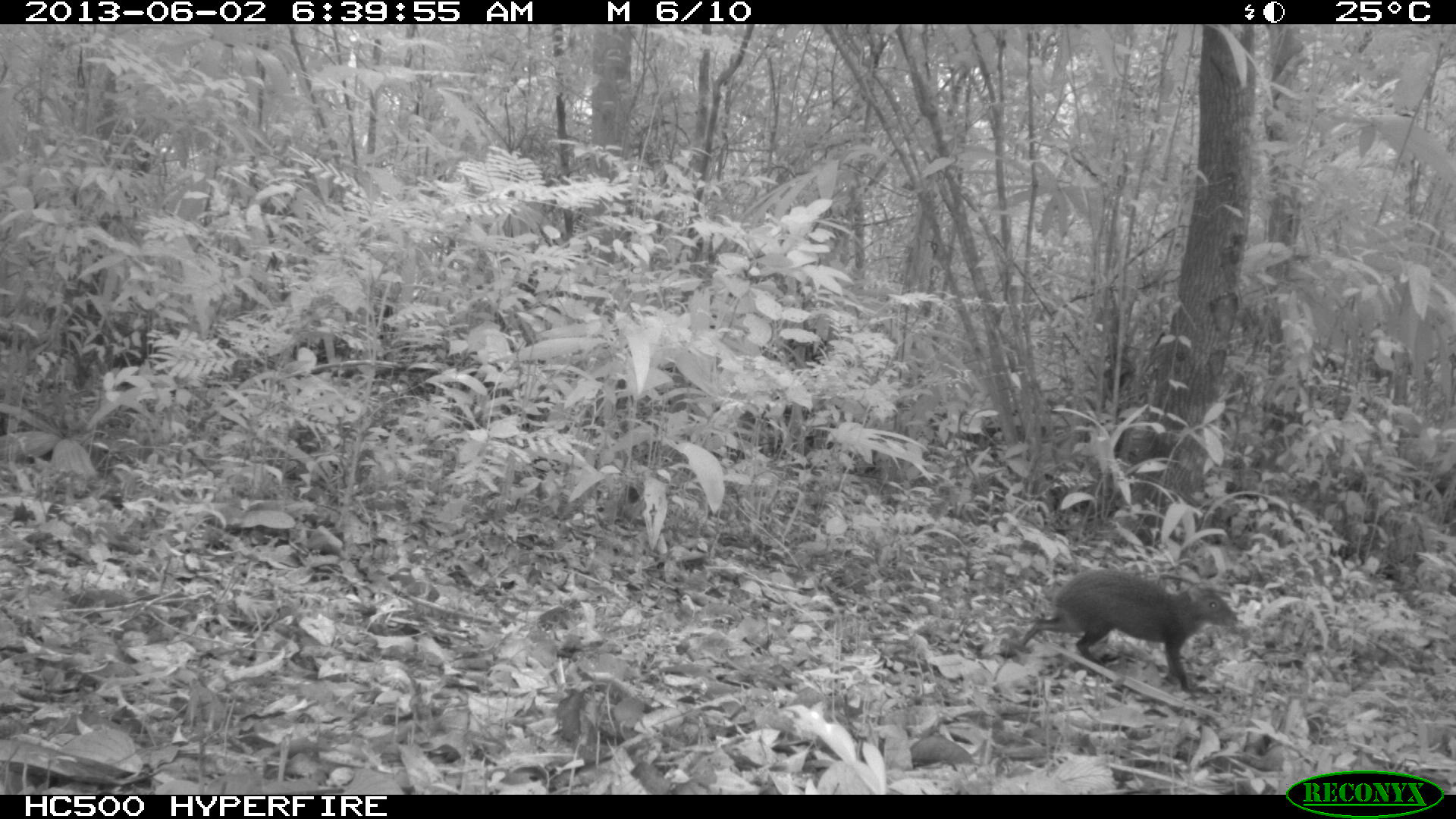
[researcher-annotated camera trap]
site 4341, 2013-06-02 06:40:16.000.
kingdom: Animalia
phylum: Chordata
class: Mammalia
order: Rodentia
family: Dasyproctidae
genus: Dasyprocta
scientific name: Dasyprocta punctata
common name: central american agouti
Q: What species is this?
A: Dasyprocta punctata (central american agouti).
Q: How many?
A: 1.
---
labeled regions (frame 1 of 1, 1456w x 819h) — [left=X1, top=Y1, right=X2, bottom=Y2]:
dasyprocta punctata: [left=1017, top=566, right=1242, bottom=695]